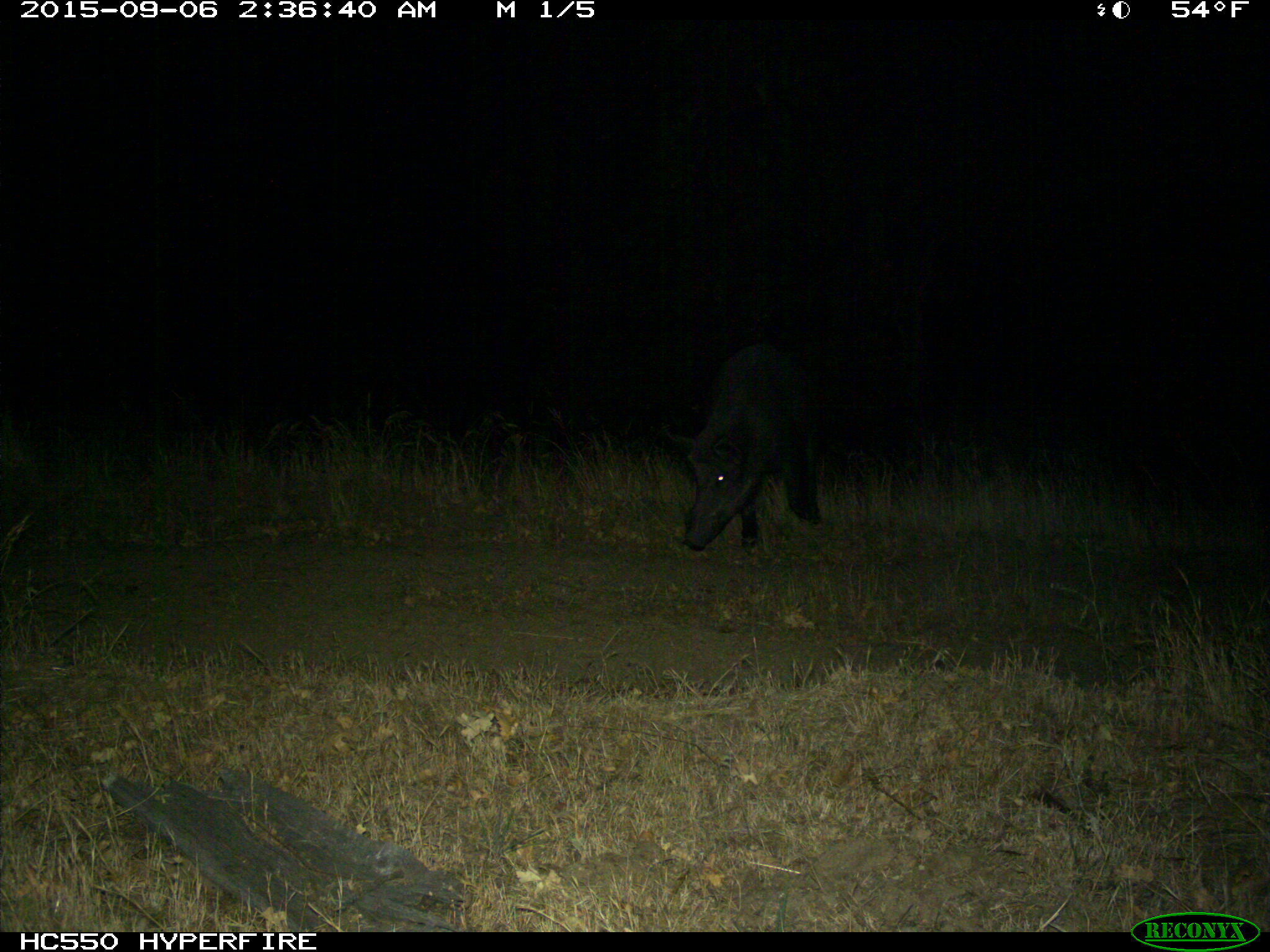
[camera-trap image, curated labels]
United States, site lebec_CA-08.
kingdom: Animalia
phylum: Chordata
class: Mammalia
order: Artiodactyla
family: Suidae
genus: Sus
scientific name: Sus scrofa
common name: wild boar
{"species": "Sus scrofa (wild boar)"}